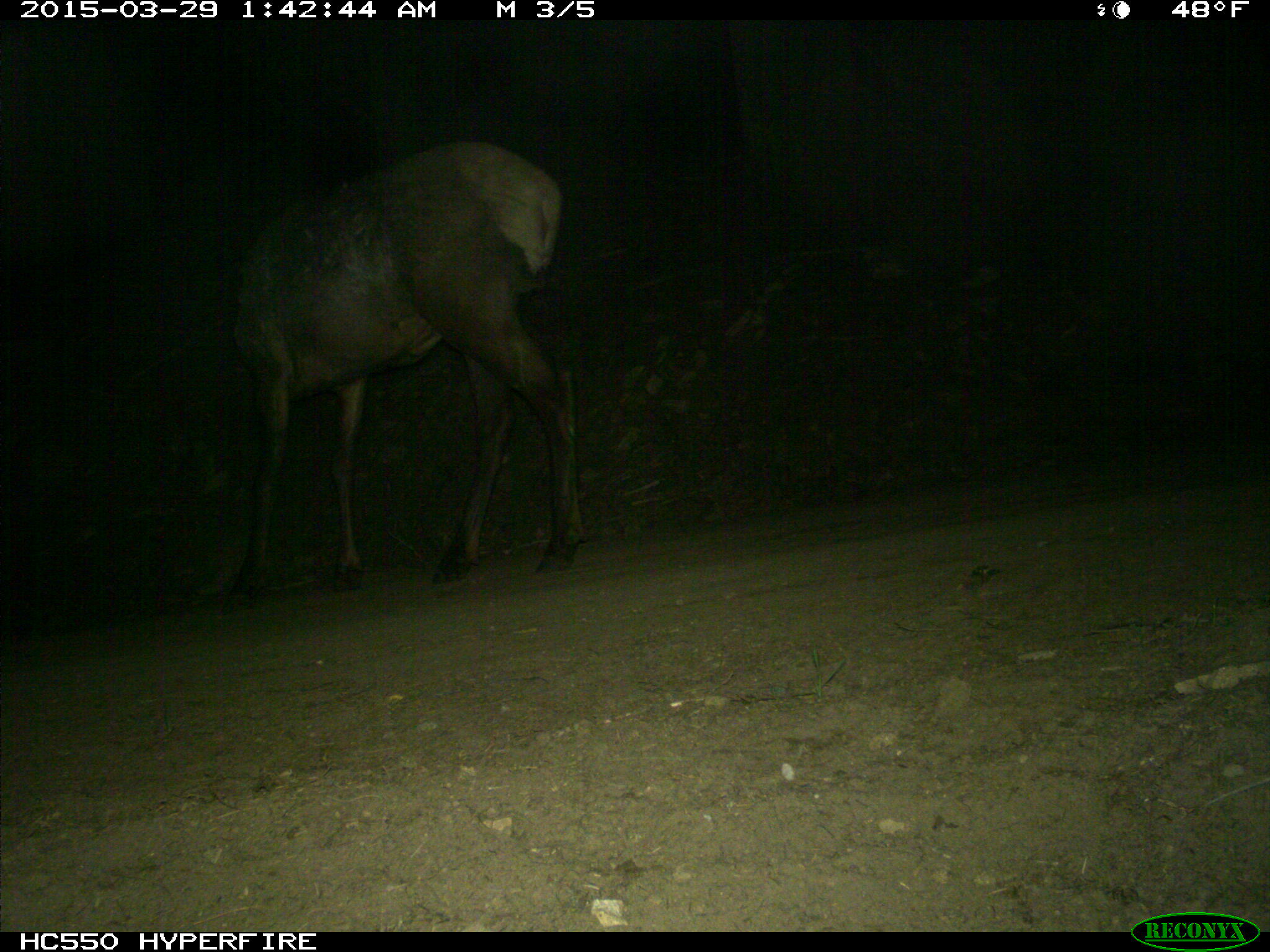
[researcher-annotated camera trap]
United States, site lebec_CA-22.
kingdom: Animalia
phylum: Chordata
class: Mammalia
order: Artiodactyla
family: Cervidae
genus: Cervus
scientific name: Cervus canadensis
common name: elk